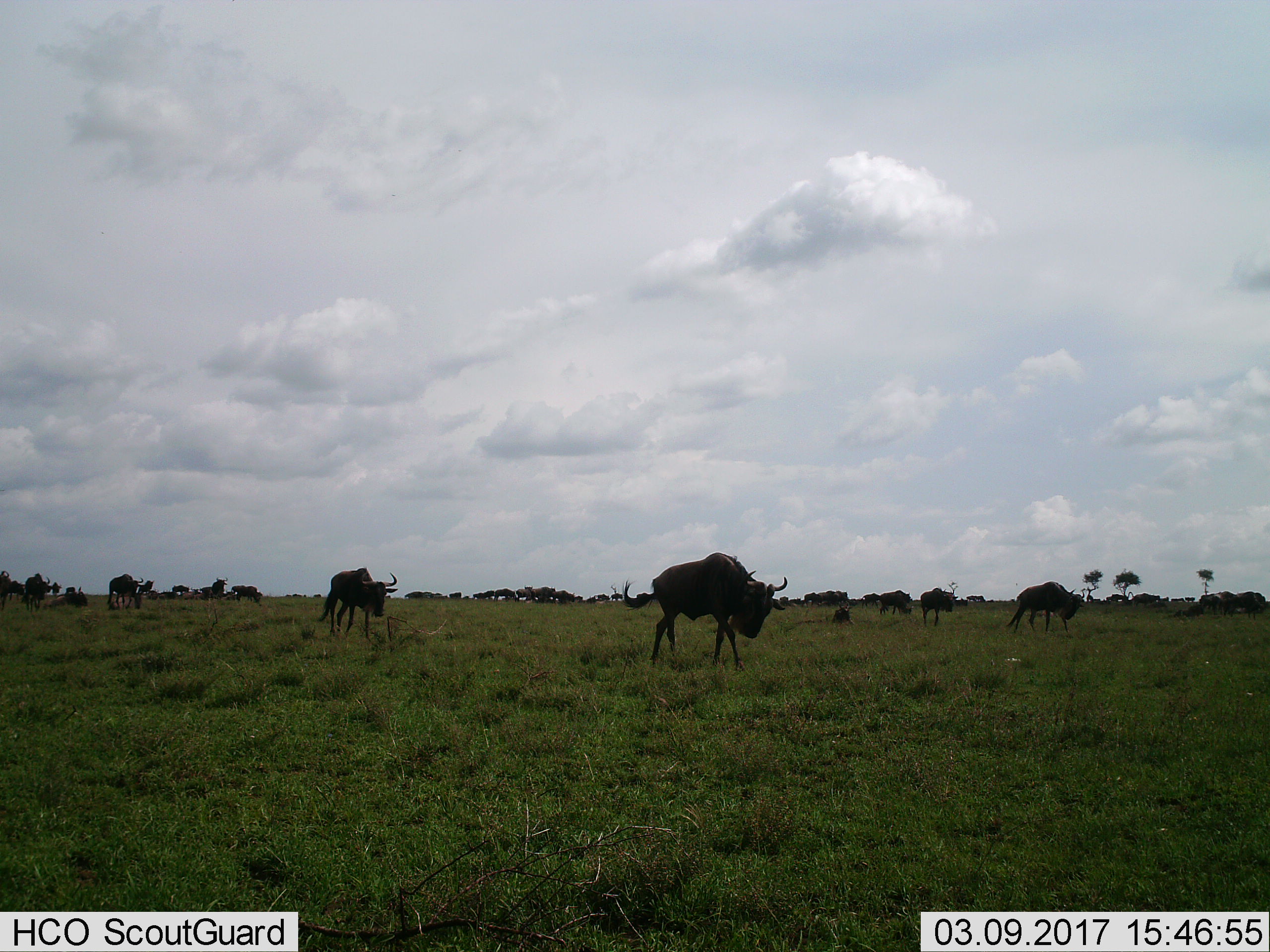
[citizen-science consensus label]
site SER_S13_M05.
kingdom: Animalia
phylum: Chordata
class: Mammalia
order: Artiodactyla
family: Bovidae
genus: Connochaetes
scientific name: Connochaetes taurinus taurinus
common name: blue wildebeest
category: wildebeestblue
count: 11-50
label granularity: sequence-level